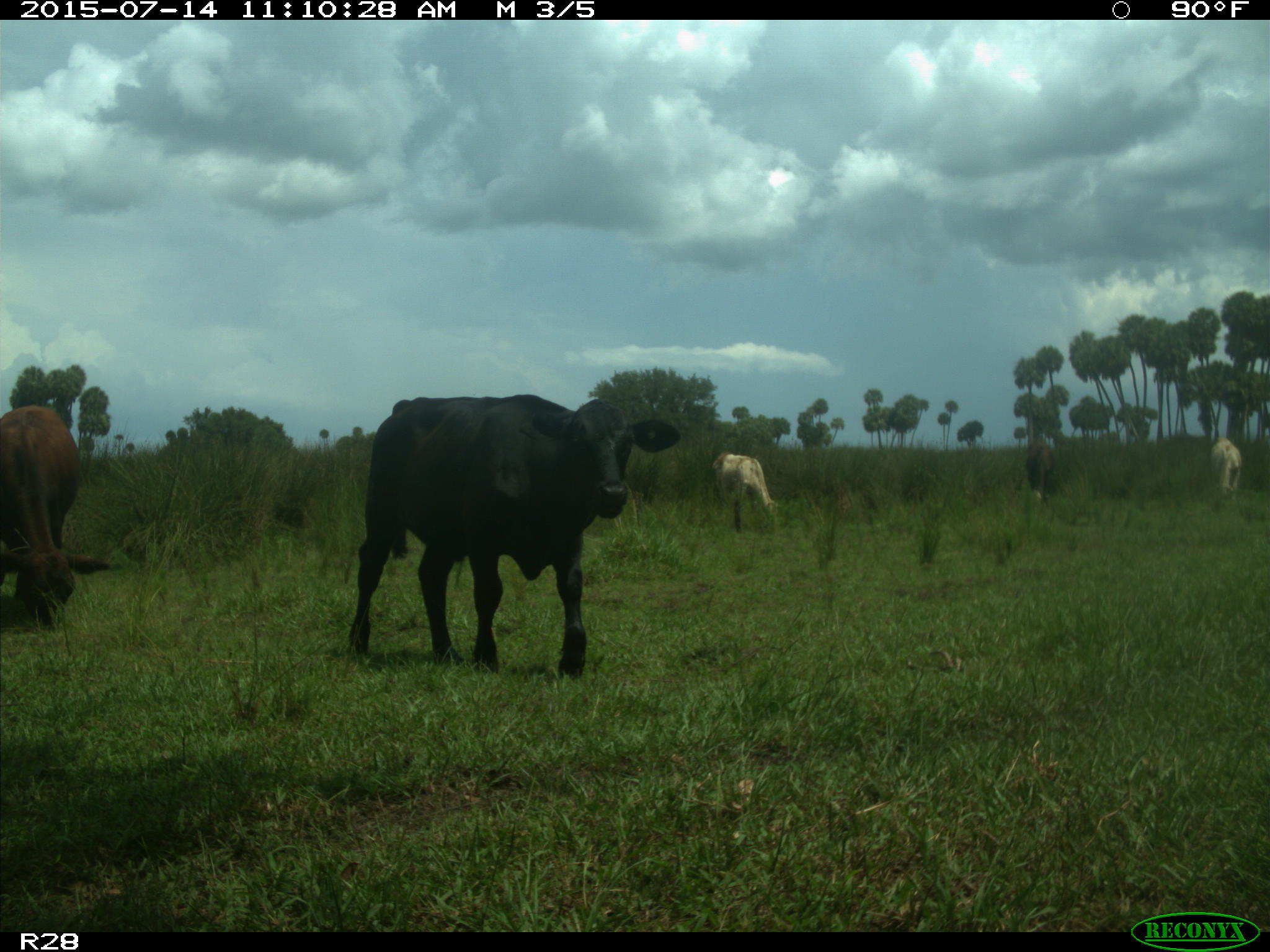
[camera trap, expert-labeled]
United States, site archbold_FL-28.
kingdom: Animalia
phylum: Chordata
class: Mammalia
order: Artiodactyla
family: Bovidae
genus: Bos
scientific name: Bos taurus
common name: domestic cow